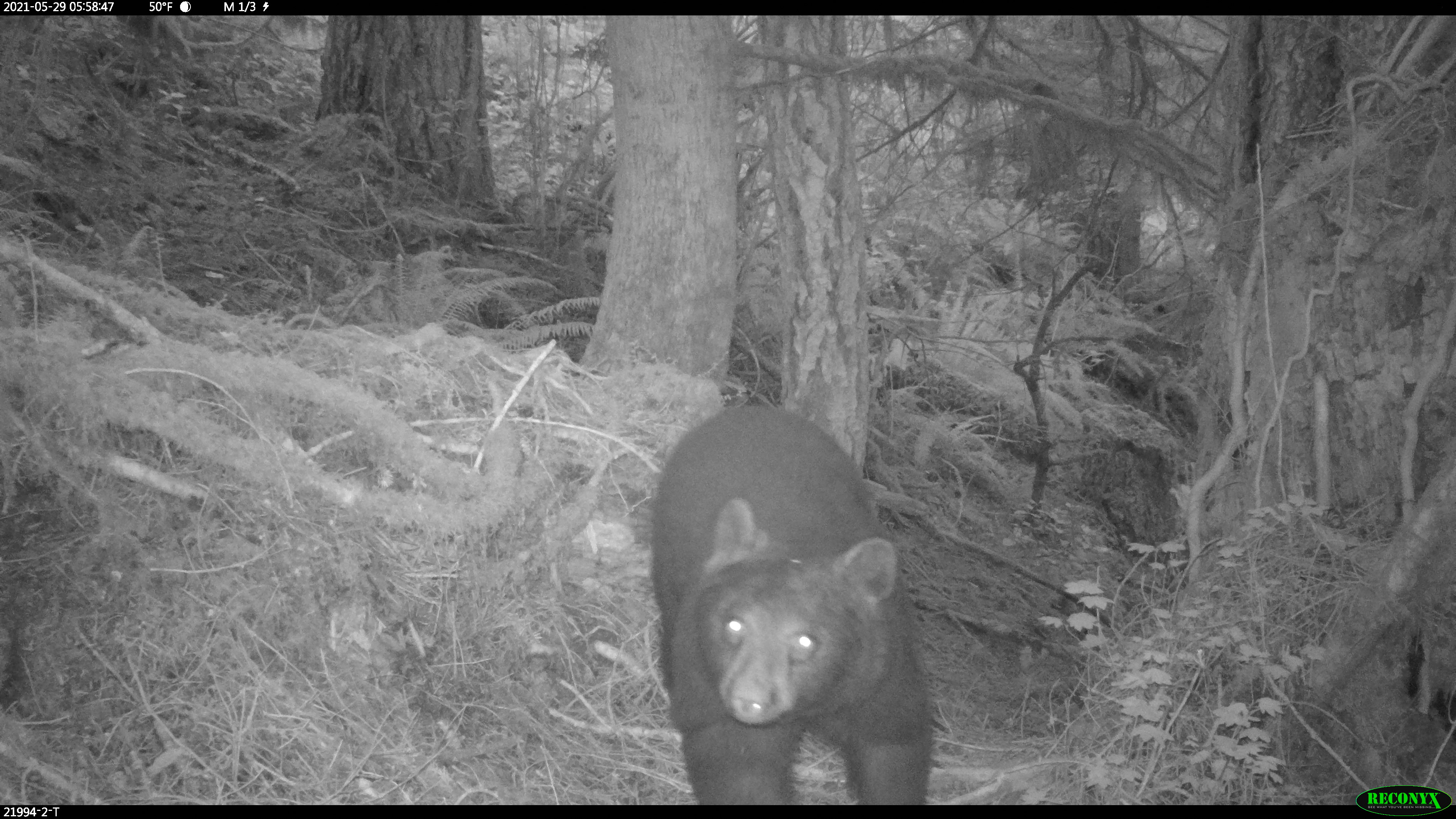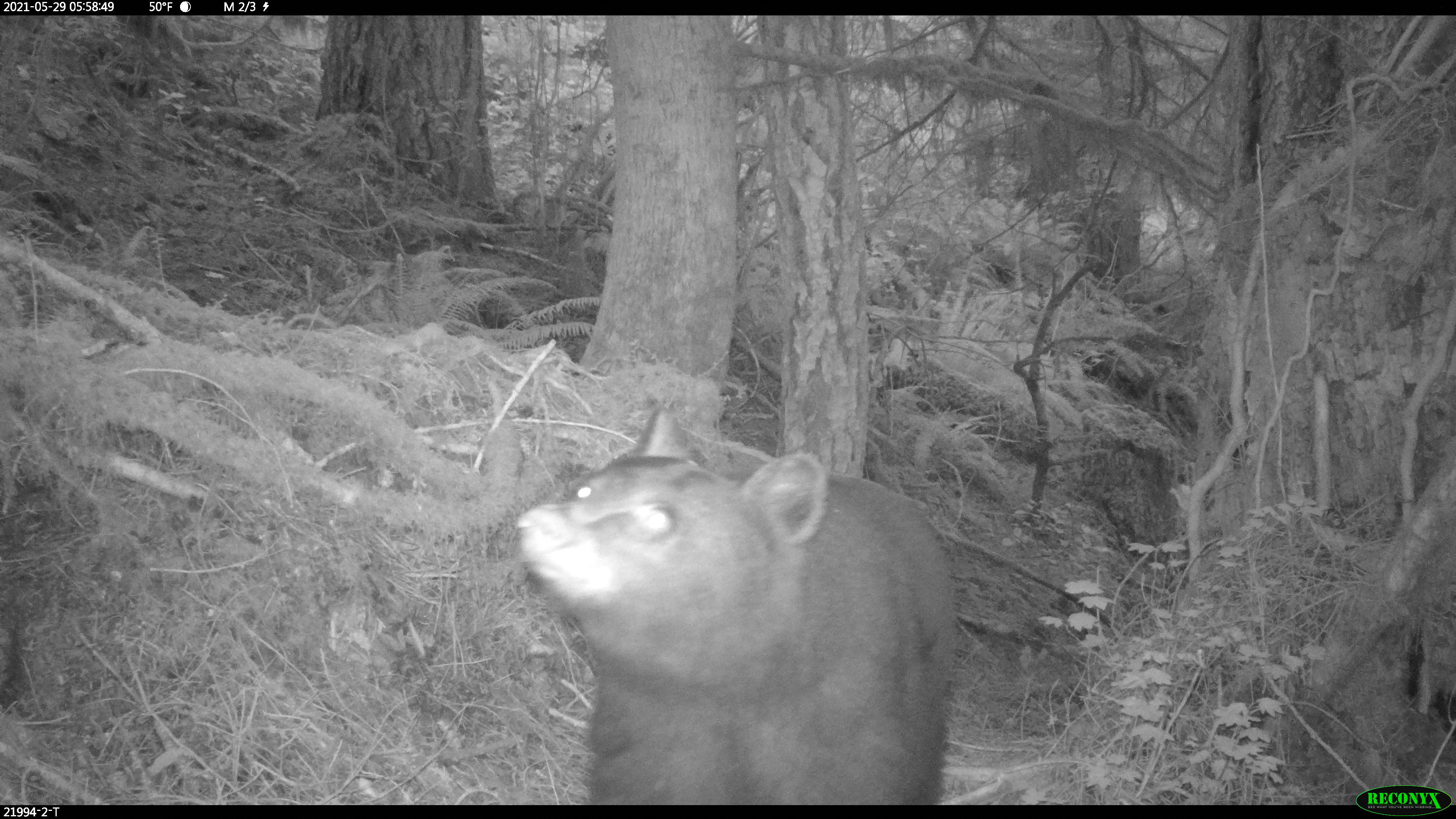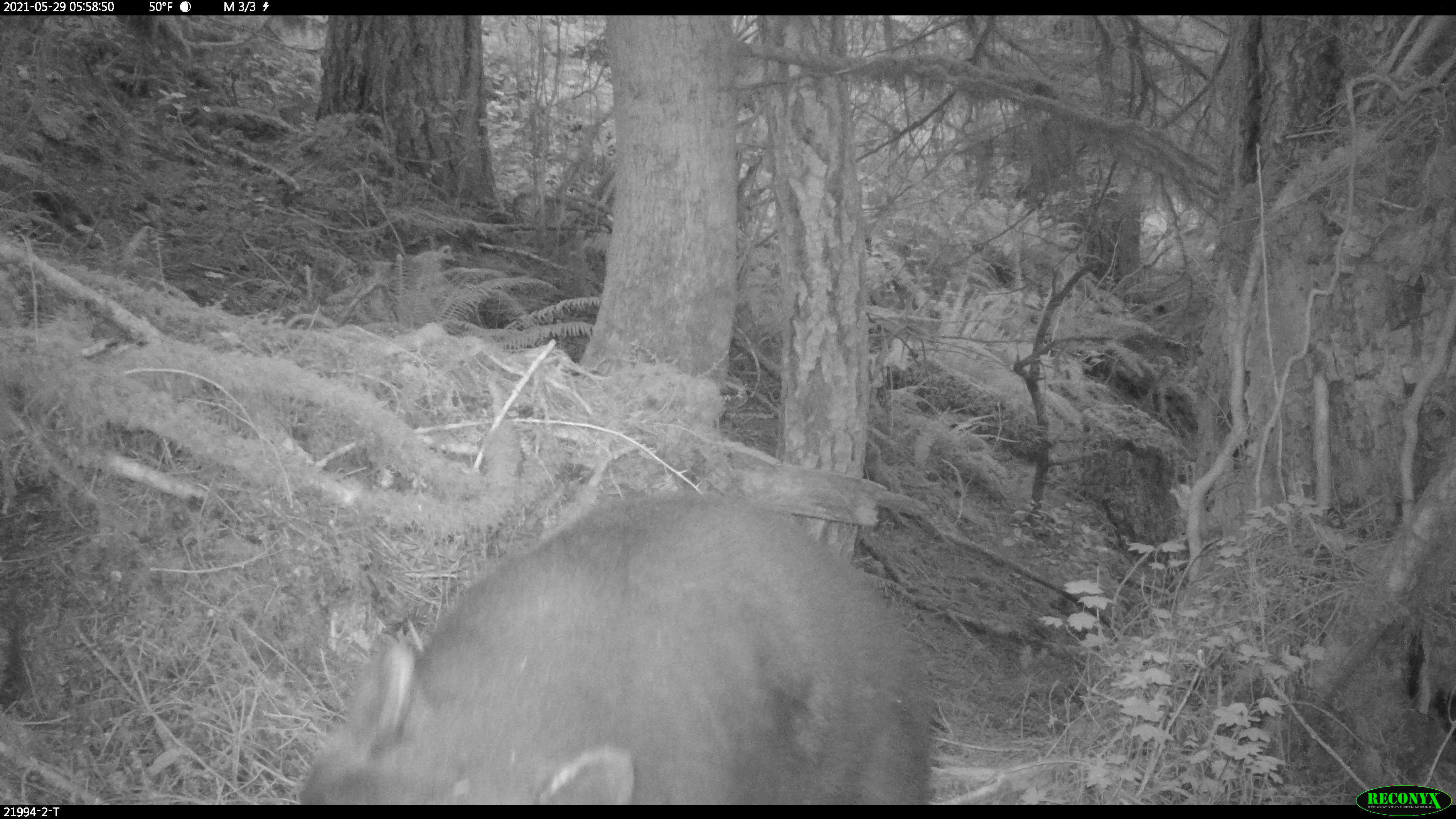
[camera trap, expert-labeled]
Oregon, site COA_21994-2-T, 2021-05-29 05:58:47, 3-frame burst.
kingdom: Animalia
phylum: Chordata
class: Mammalia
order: Carnivora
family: Ursidae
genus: Ursus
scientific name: Ursus americanus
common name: american black bear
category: black bear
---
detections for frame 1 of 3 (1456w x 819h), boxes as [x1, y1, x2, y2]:
black bear: [637, 404, 935, 797]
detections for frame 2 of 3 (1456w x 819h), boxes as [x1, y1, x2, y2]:
black bear: [504, 418, 969, 801]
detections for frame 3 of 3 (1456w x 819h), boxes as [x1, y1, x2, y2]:
black bear: [291, 477, 963, 797]